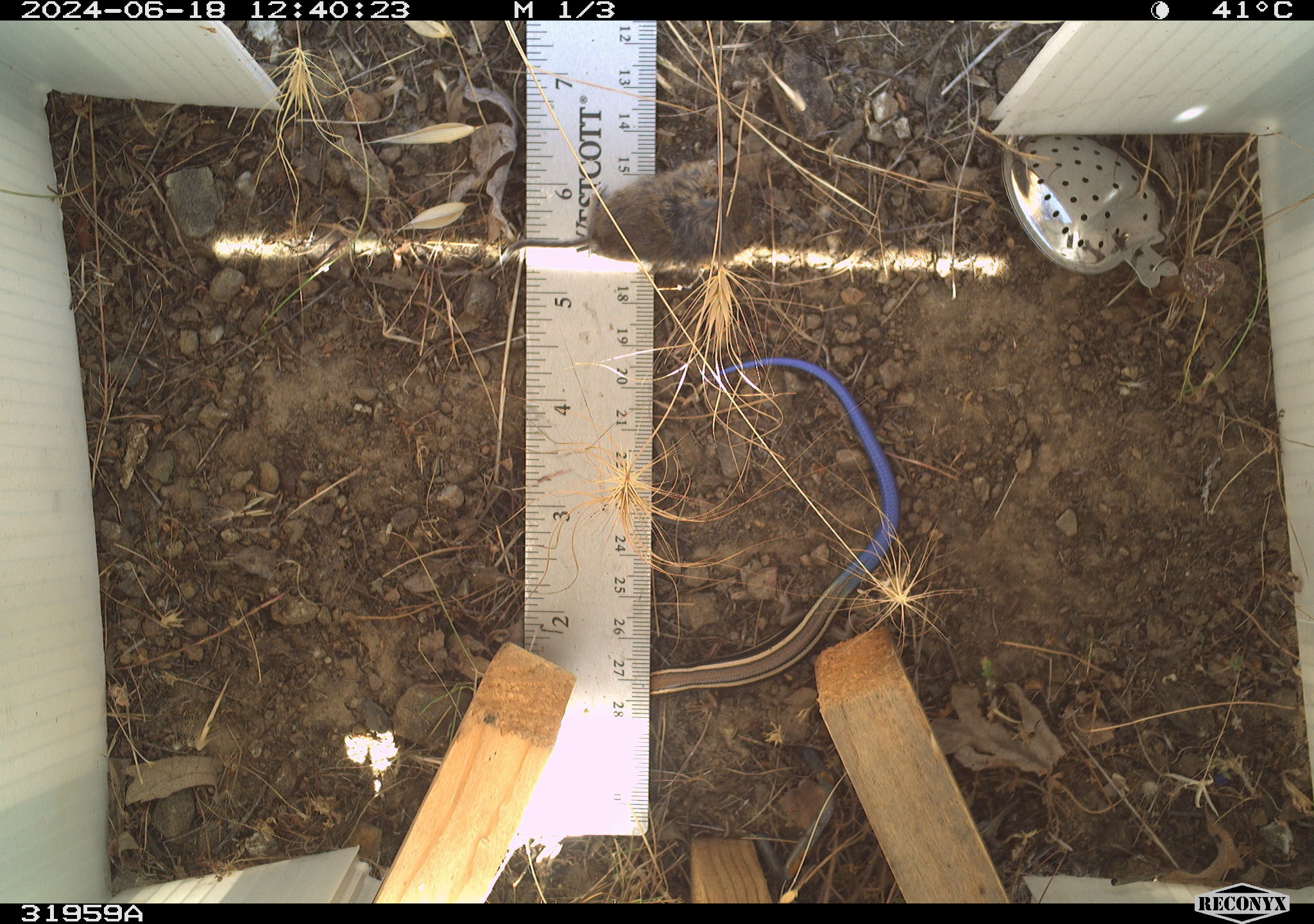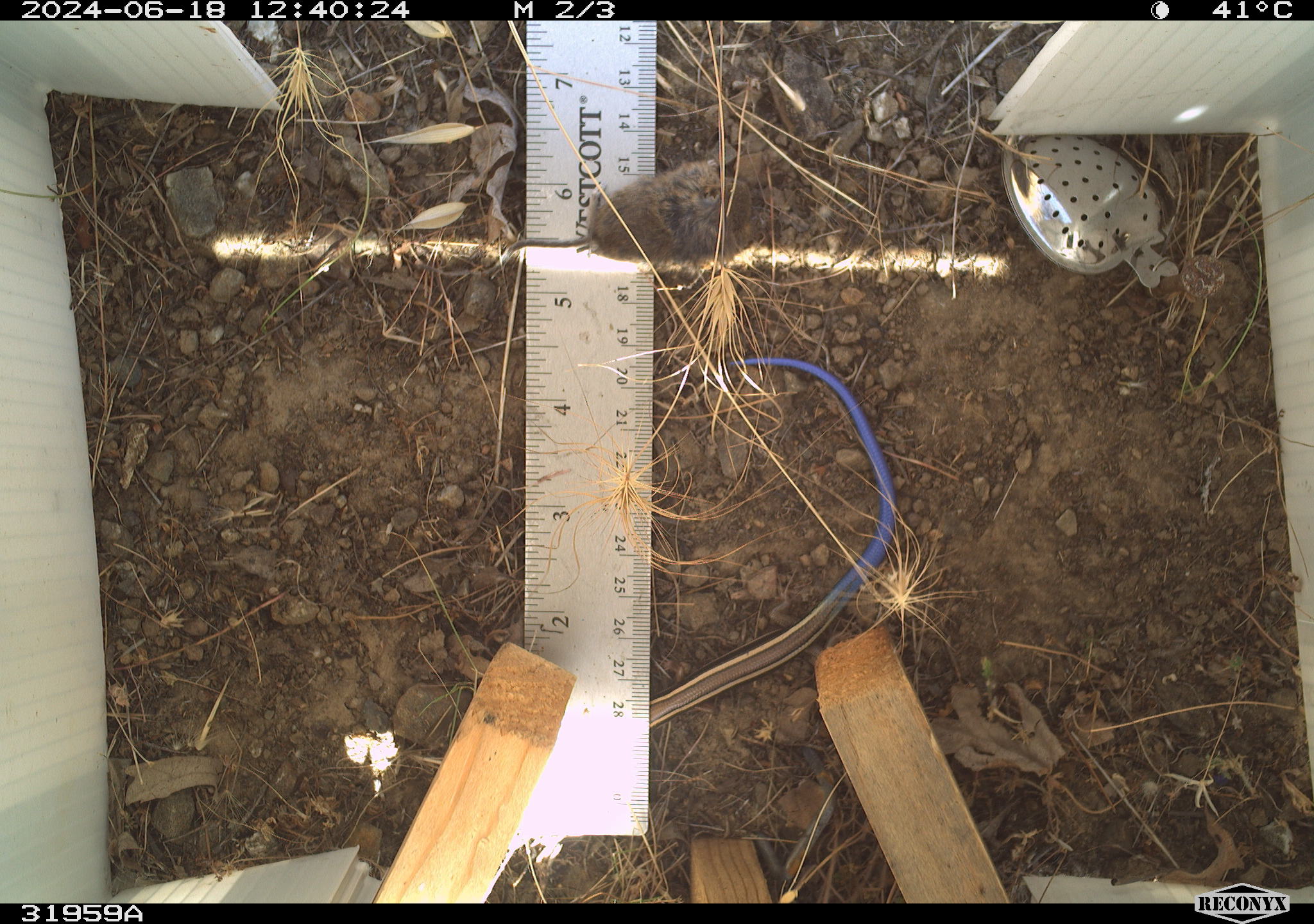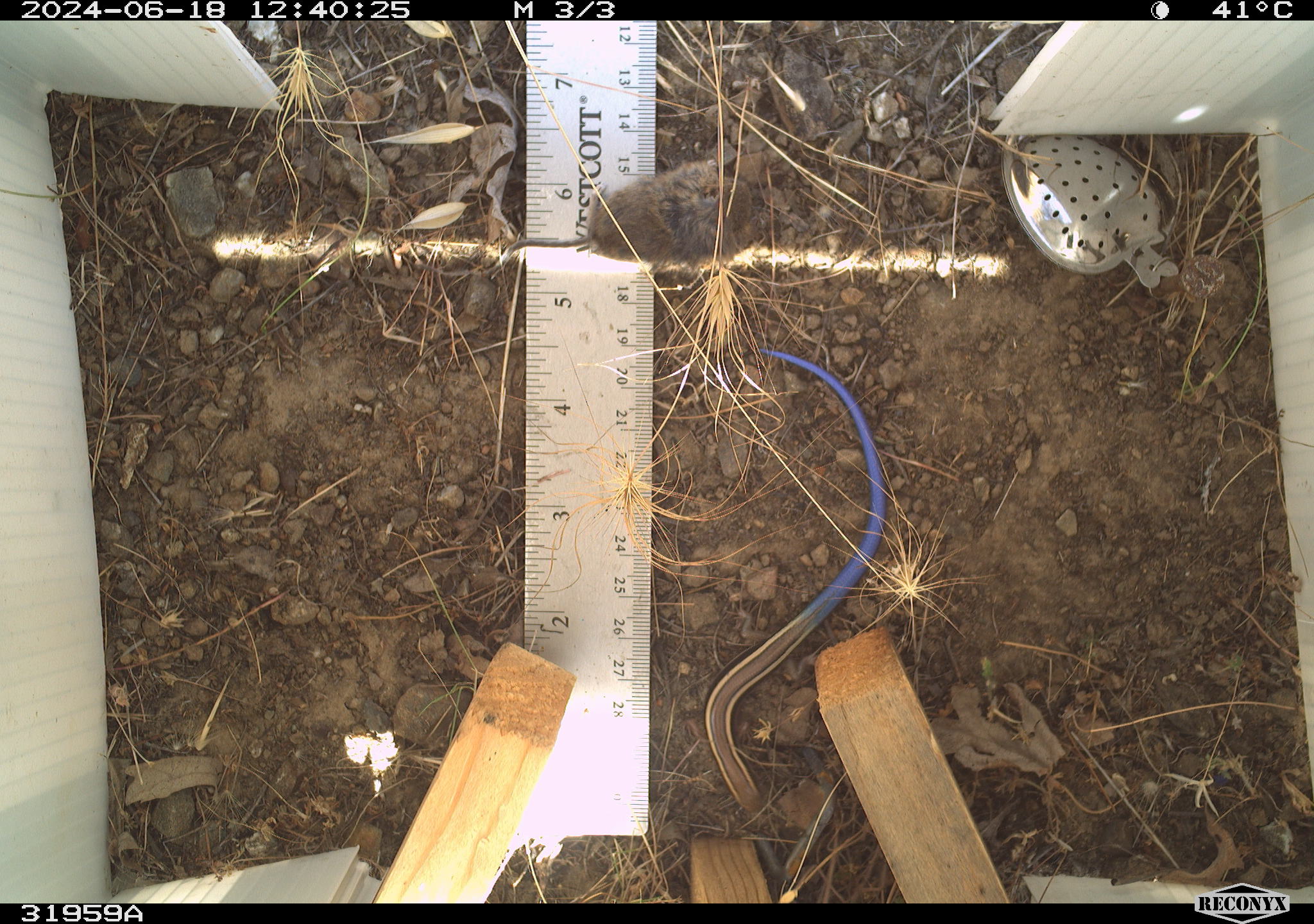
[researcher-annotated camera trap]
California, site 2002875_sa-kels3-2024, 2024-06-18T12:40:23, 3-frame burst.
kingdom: Animalia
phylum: Chordata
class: Reptilia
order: Squamata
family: Scincidae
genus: Plestiodon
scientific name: Plestiodon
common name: blue-tailed skinks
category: plestiodon species